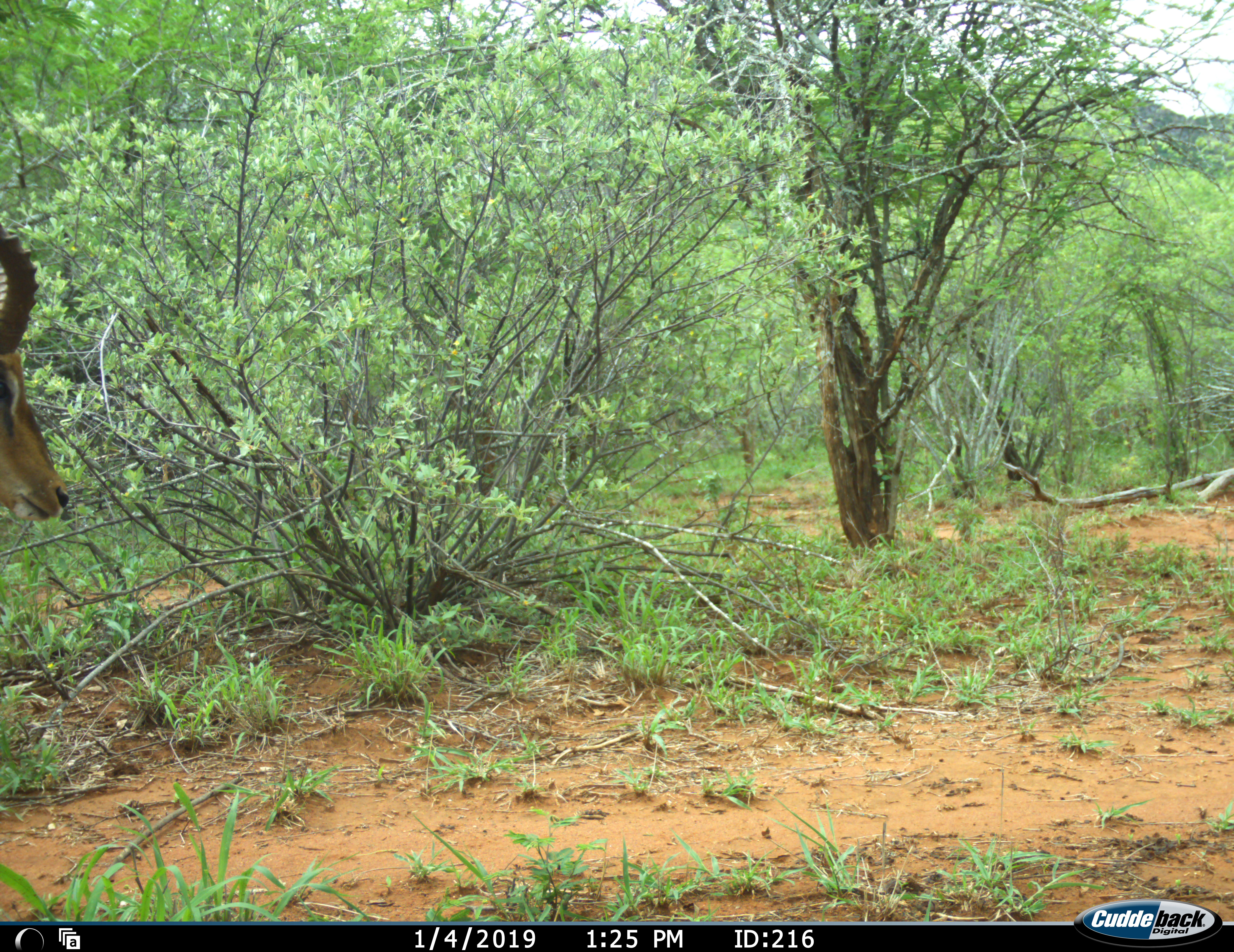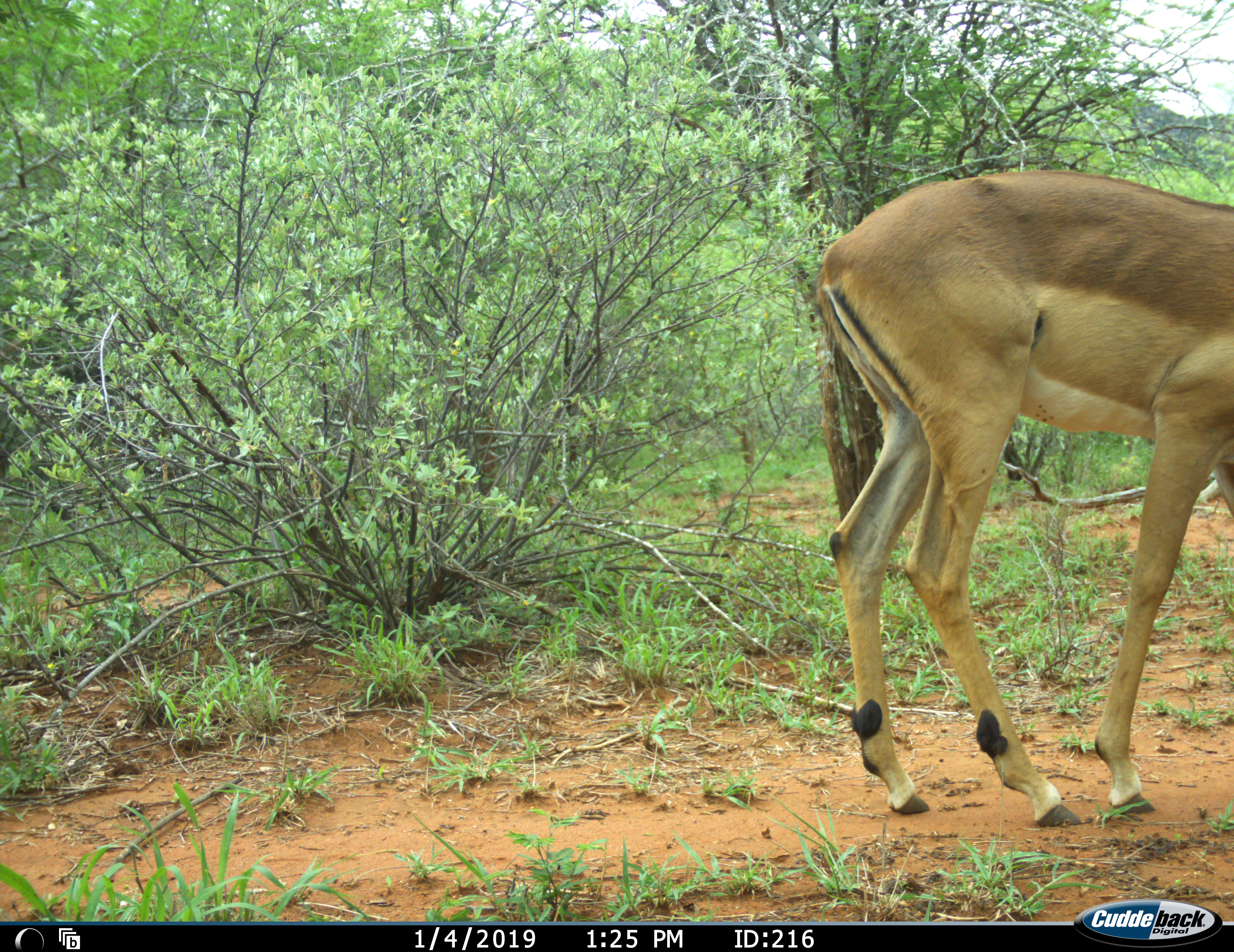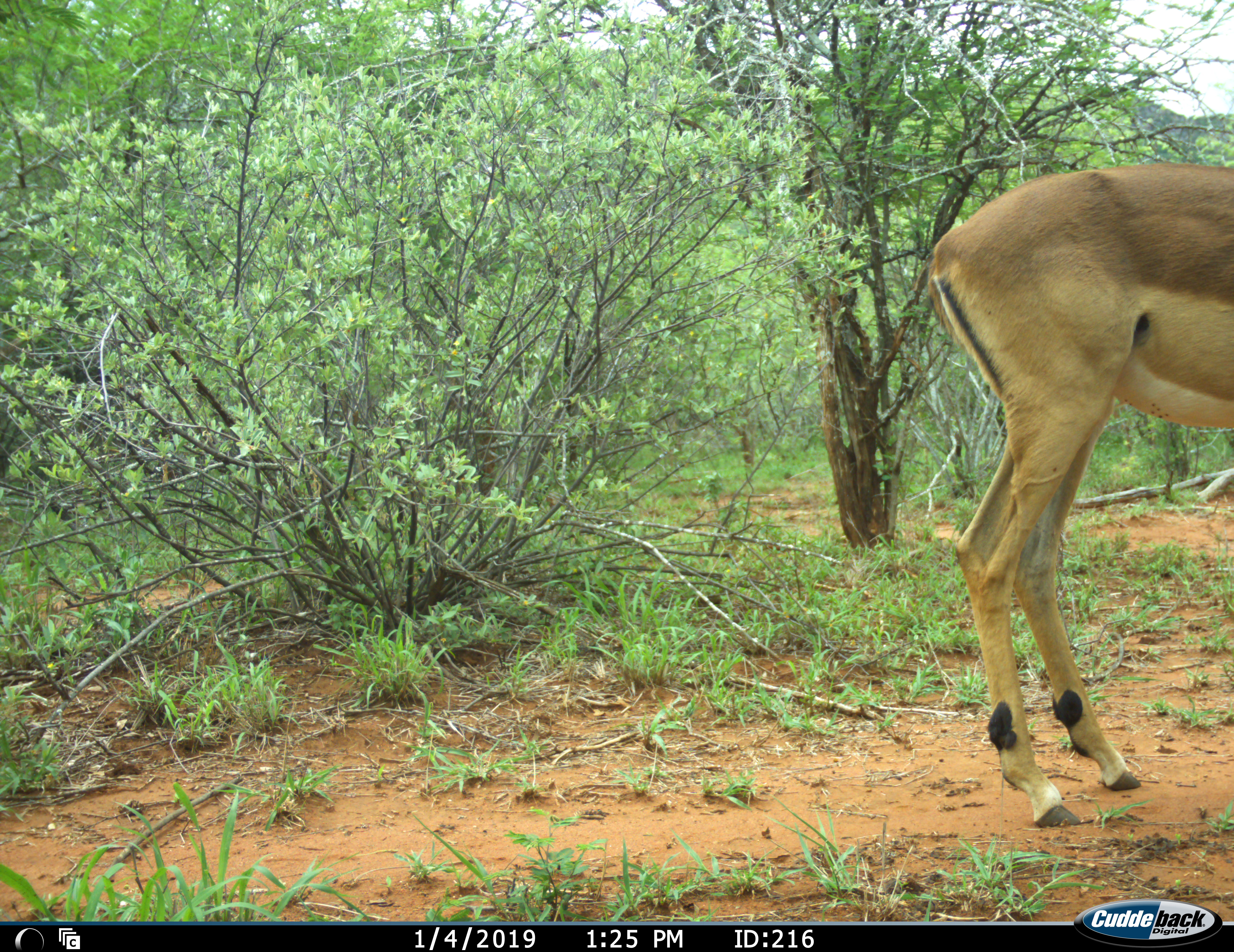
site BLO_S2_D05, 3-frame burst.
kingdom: Animalia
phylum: Chordata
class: Mammalia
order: Artiodactyla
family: Bovidae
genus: Aepyceros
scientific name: Aepyceros melampus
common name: impala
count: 1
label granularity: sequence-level